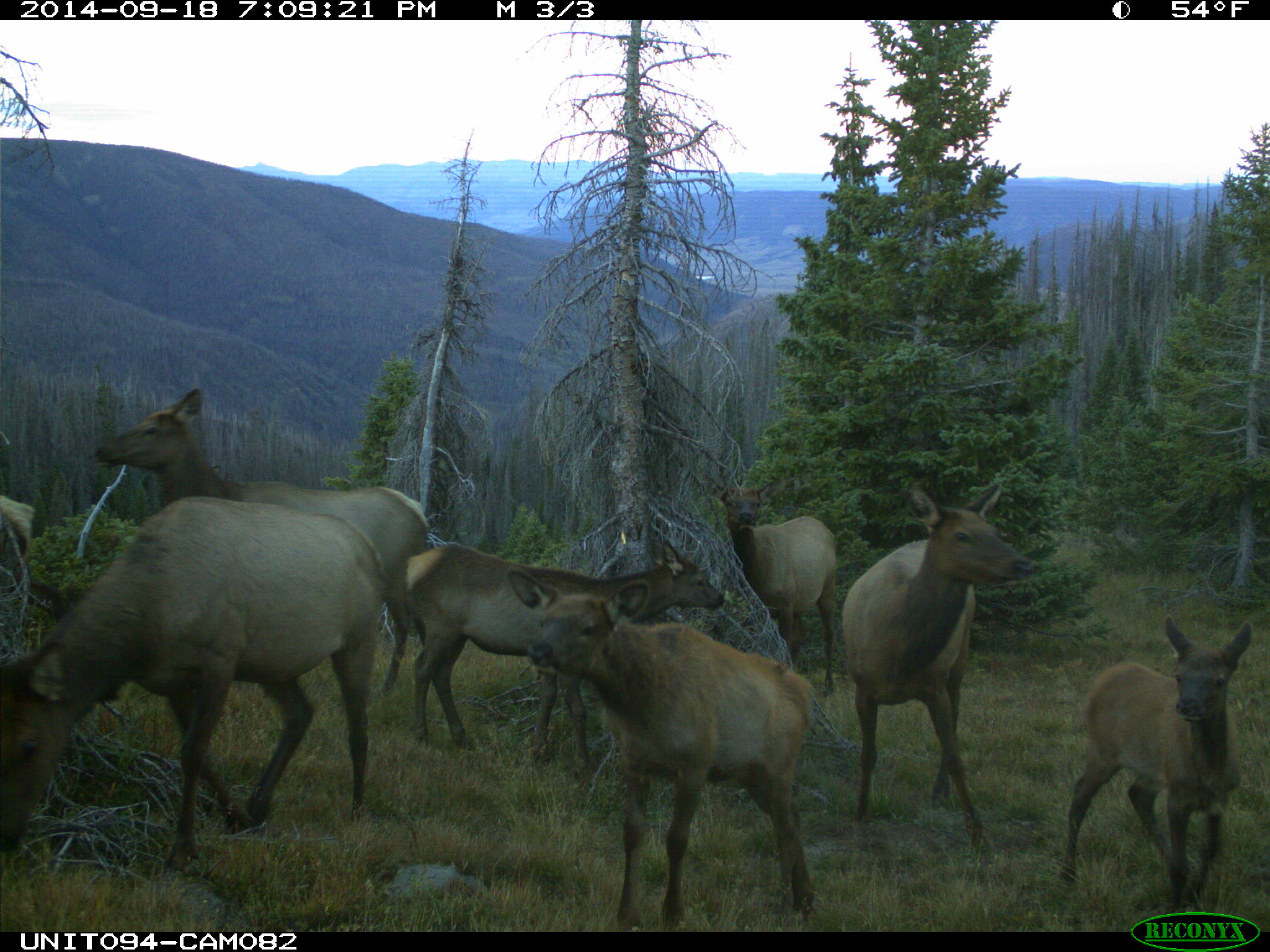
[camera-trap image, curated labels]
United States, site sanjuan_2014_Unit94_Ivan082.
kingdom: Animalia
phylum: Chordata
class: Mammalia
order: Artiodactyla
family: Cervidae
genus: Cervus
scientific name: Cervus elaphus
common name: red deer